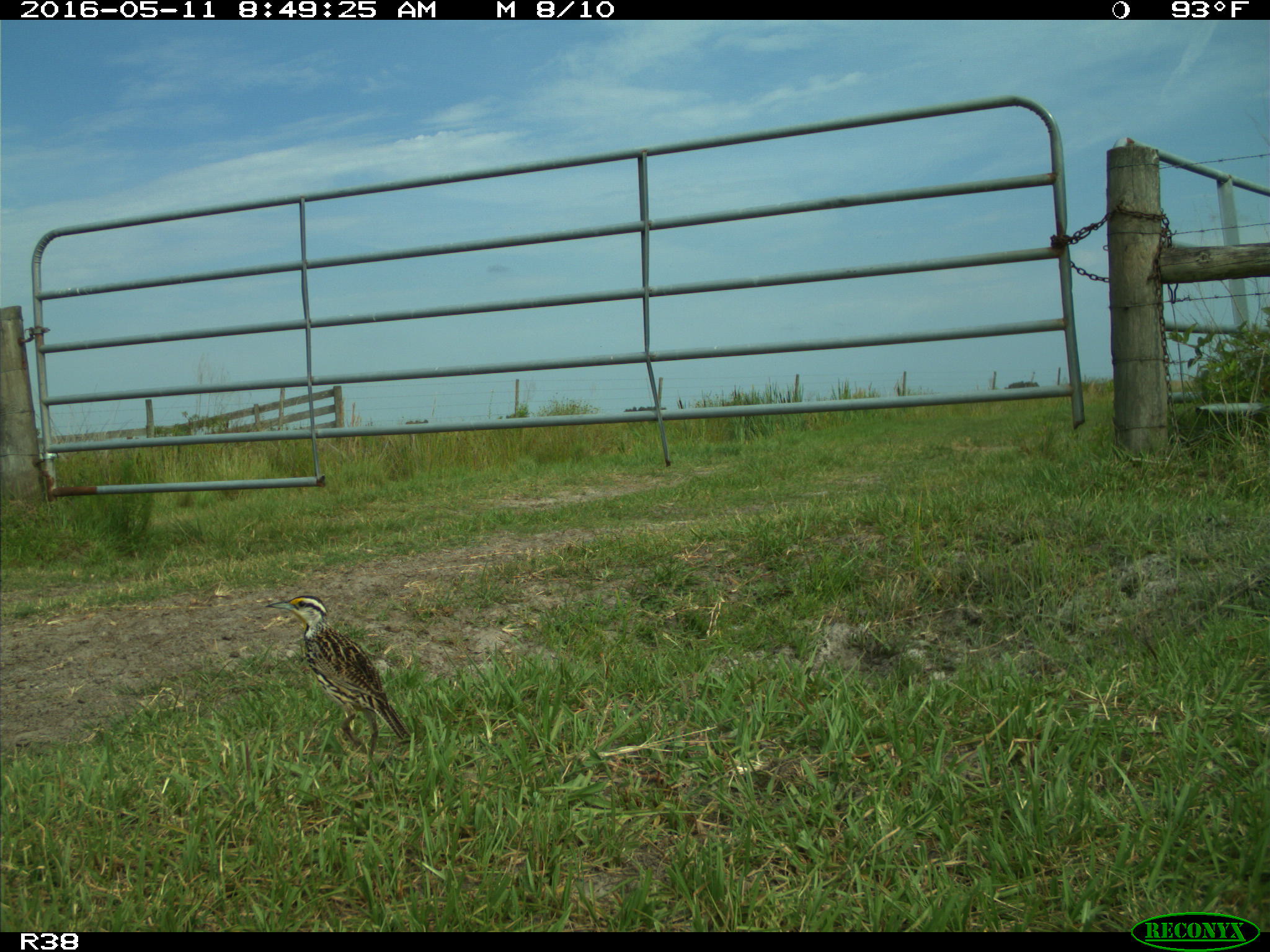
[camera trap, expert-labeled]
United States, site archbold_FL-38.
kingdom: Animalia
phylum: Chordata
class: Aves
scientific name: Aves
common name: birds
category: unidentified bird